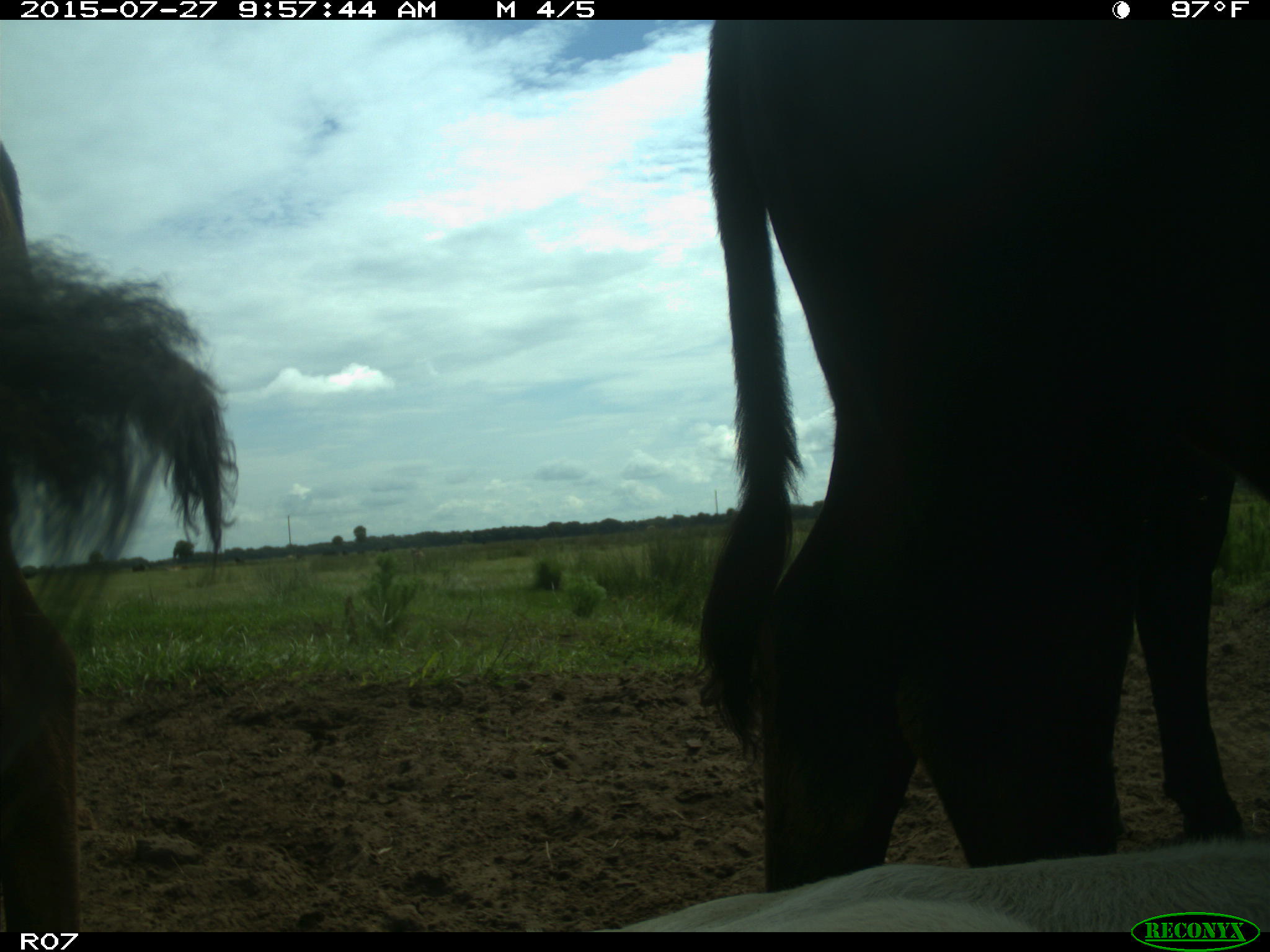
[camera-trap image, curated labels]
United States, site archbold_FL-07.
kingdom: Animalia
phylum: Chordata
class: Mammalia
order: Artiodactyla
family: Bovidae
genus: Bos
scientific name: Bos taurus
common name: domestic cow